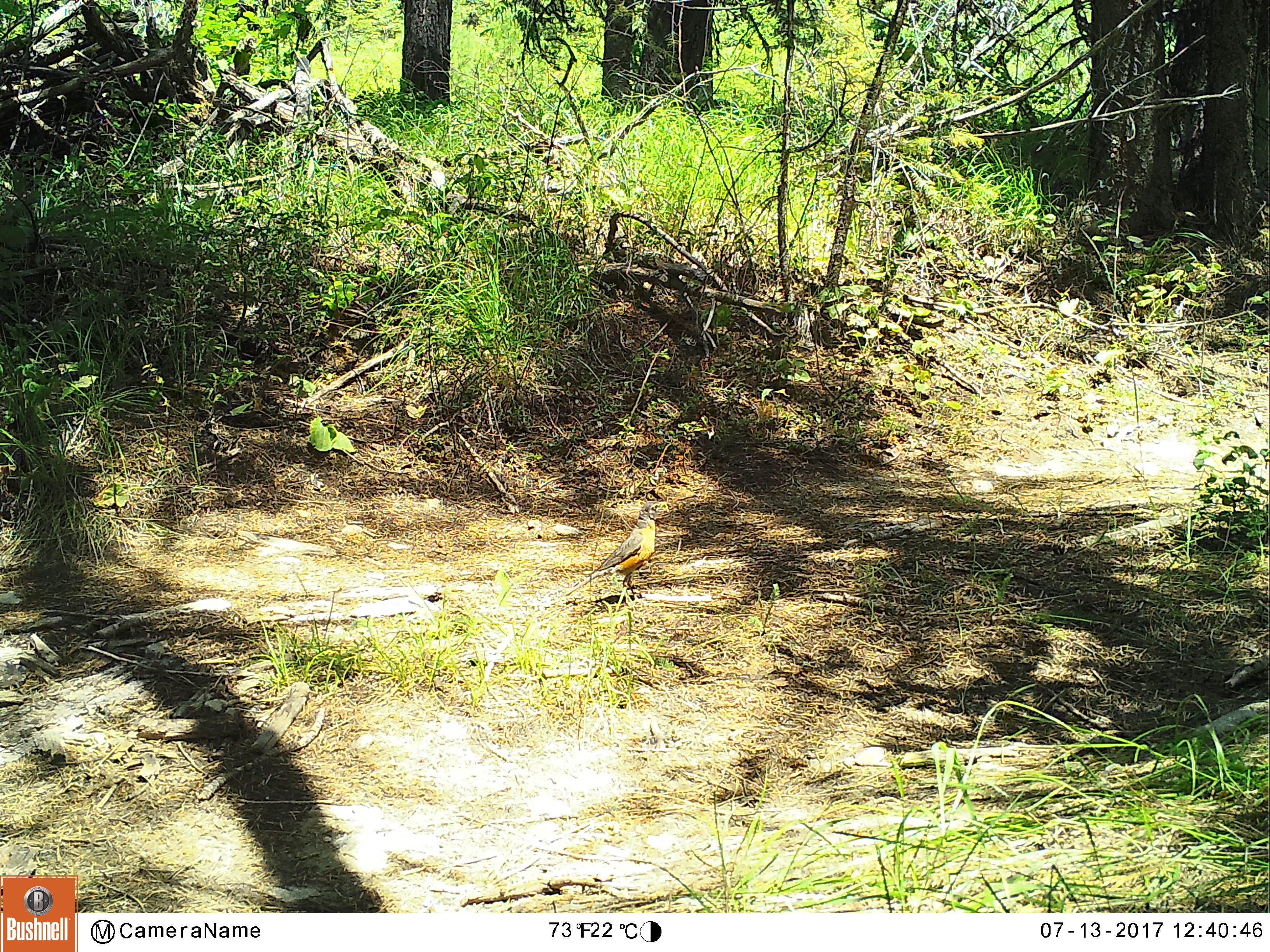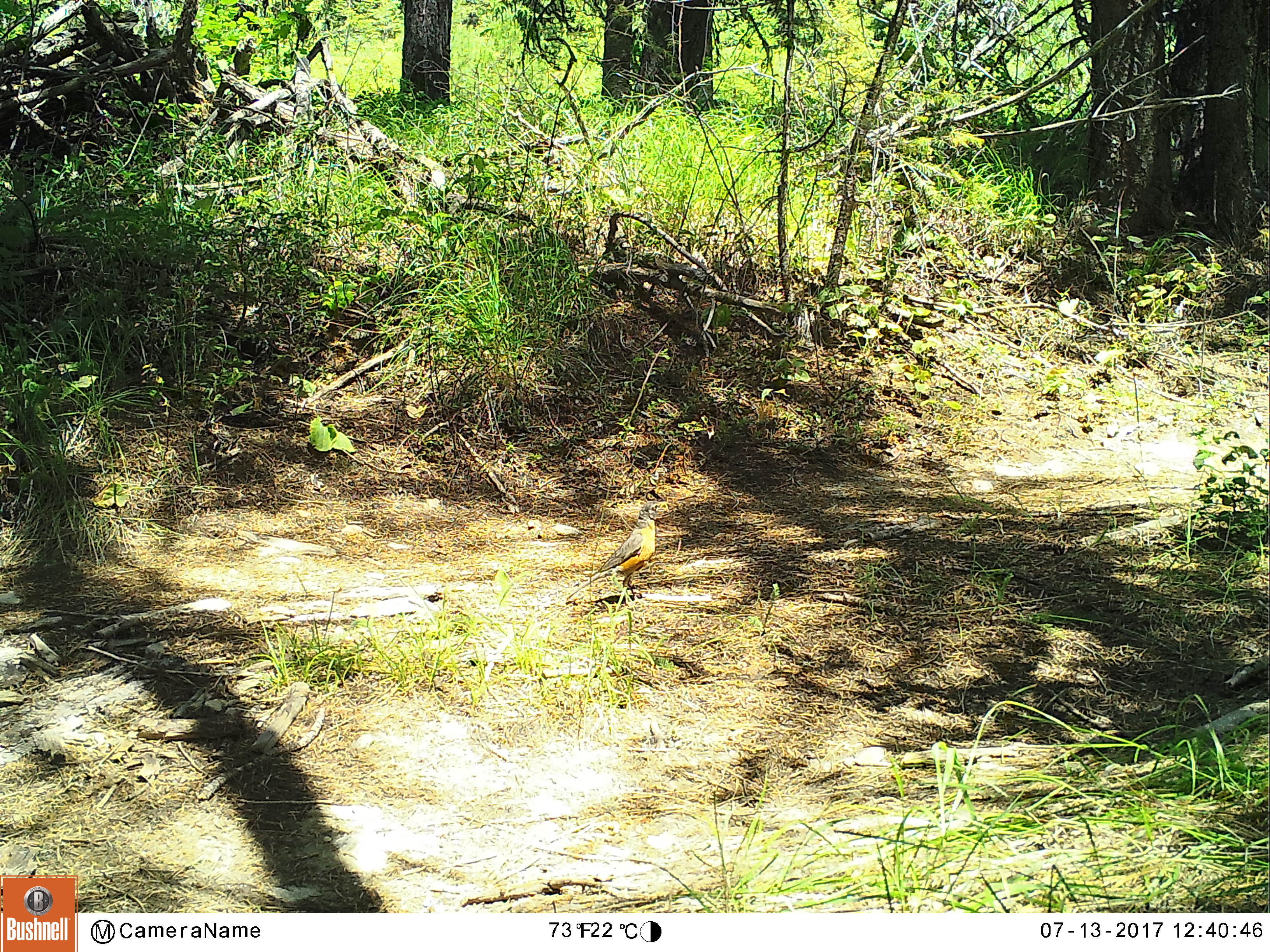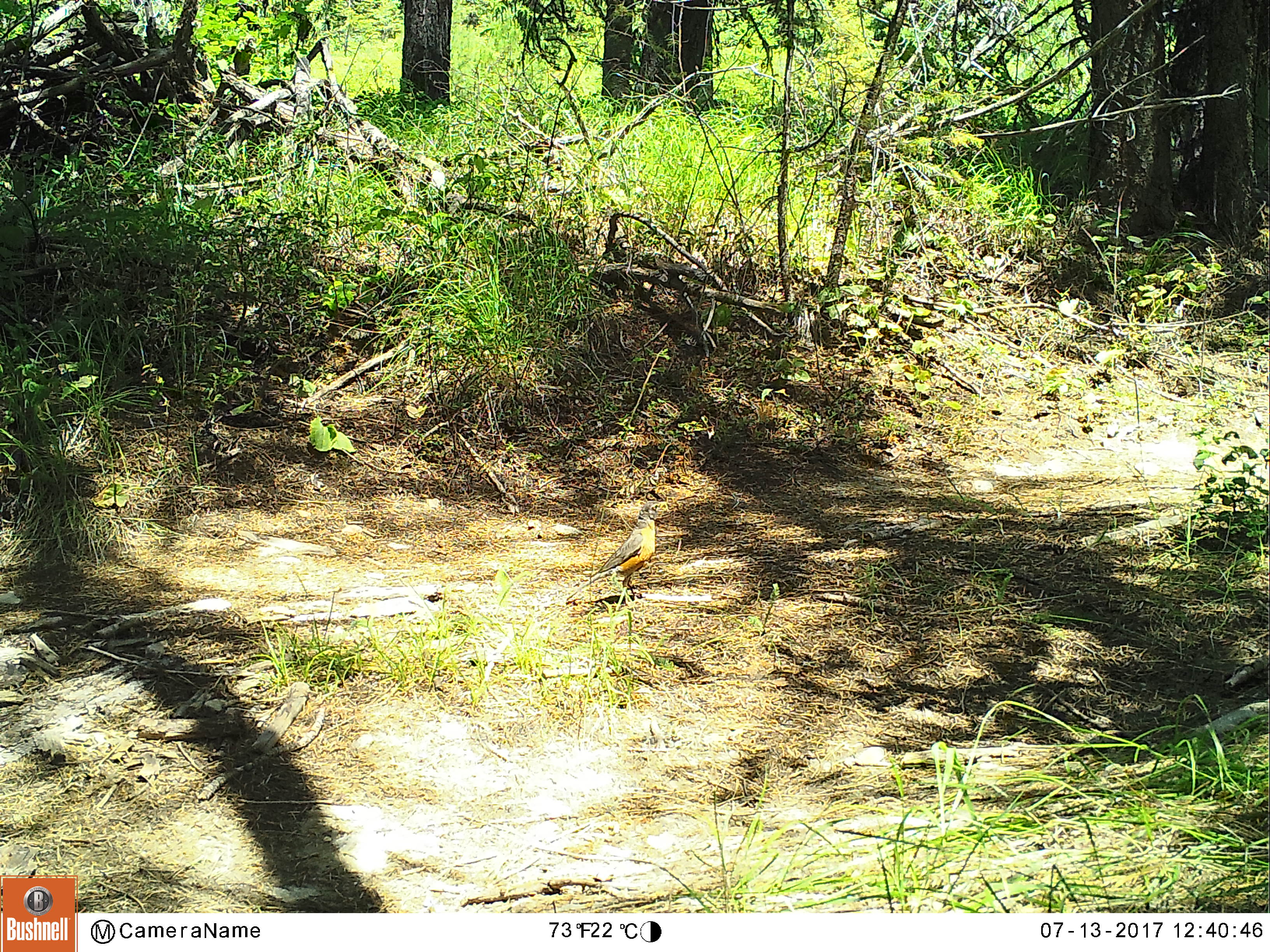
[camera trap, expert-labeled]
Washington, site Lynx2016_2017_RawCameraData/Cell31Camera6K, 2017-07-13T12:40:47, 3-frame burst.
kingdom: Animalia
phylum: Chordata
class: Aves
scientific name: Aves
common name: birds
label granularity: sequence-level